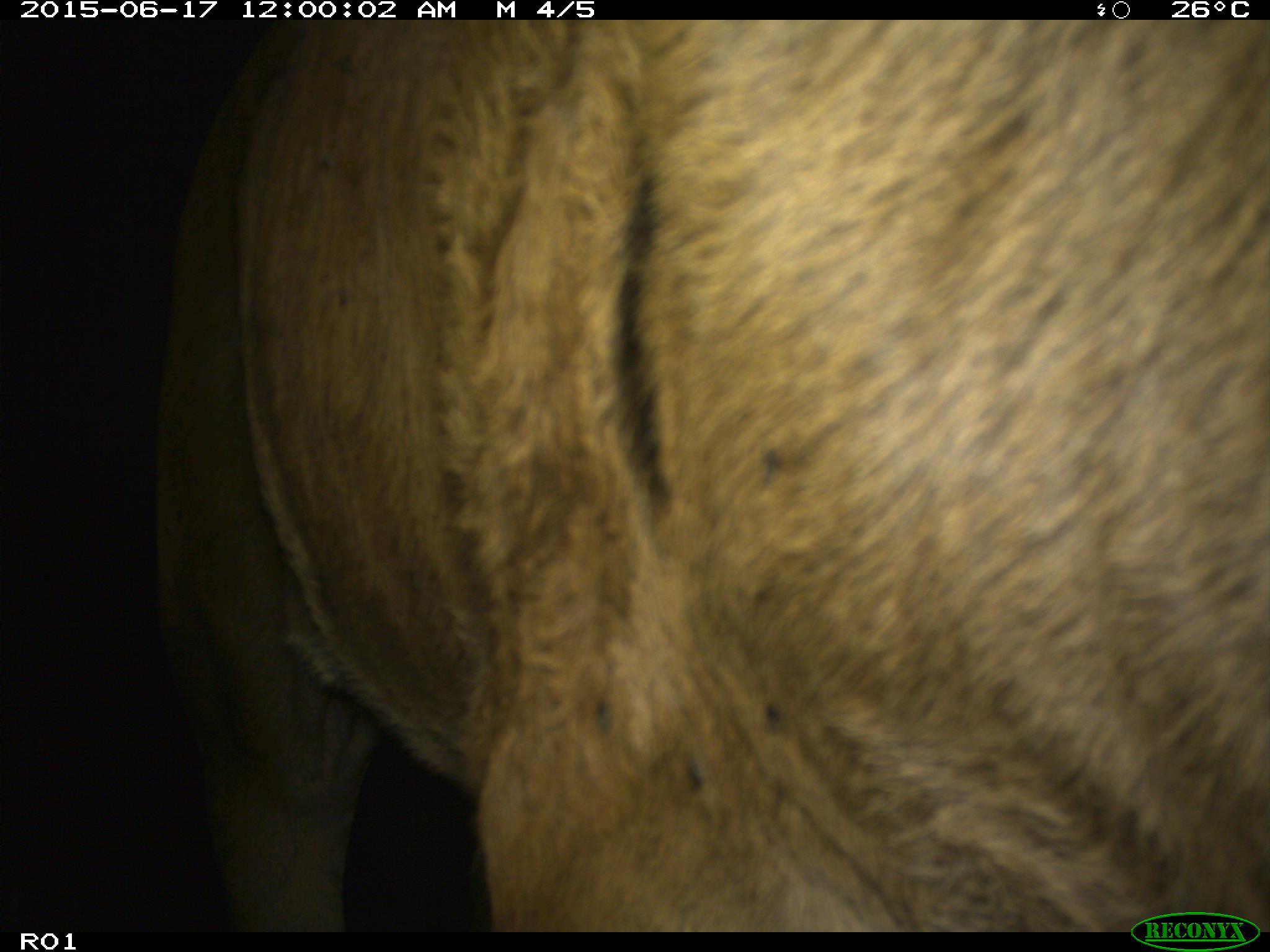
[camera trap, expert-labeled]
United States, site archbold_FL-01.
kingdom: Animalia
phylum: Chordata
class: Mammalia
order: Artiodactyla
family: Bovidae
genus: Bos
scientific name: Bos taurus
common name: domestic cow